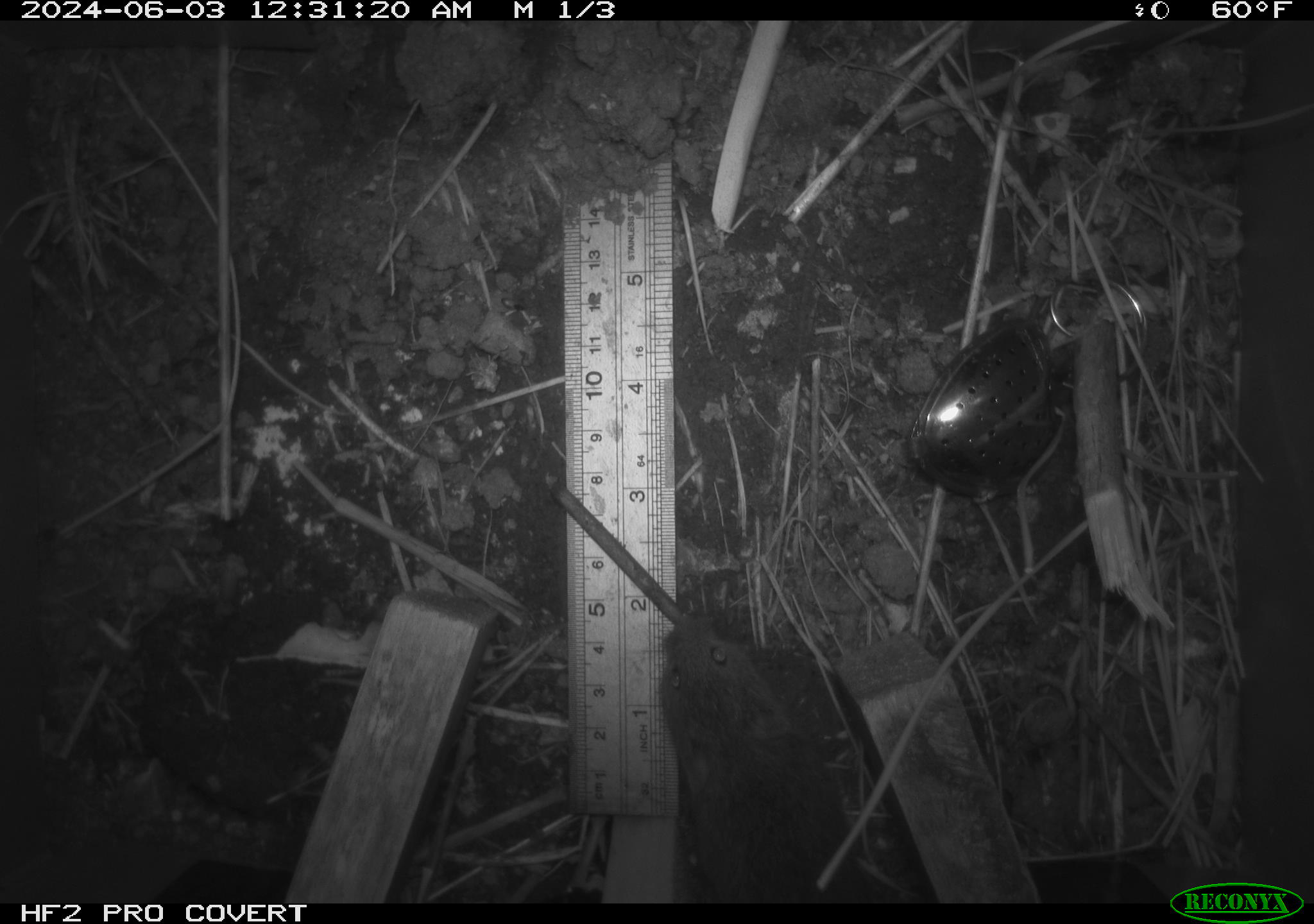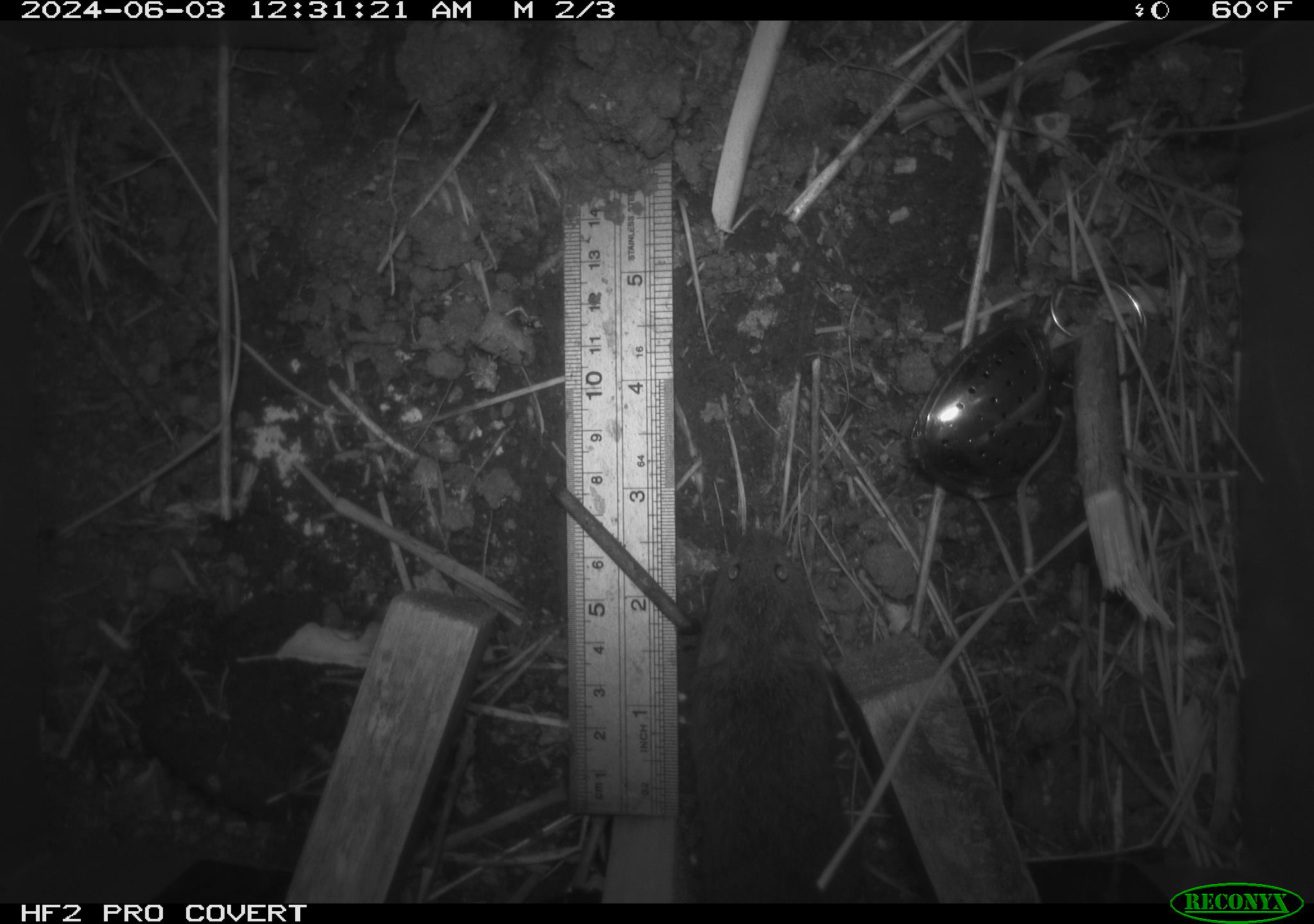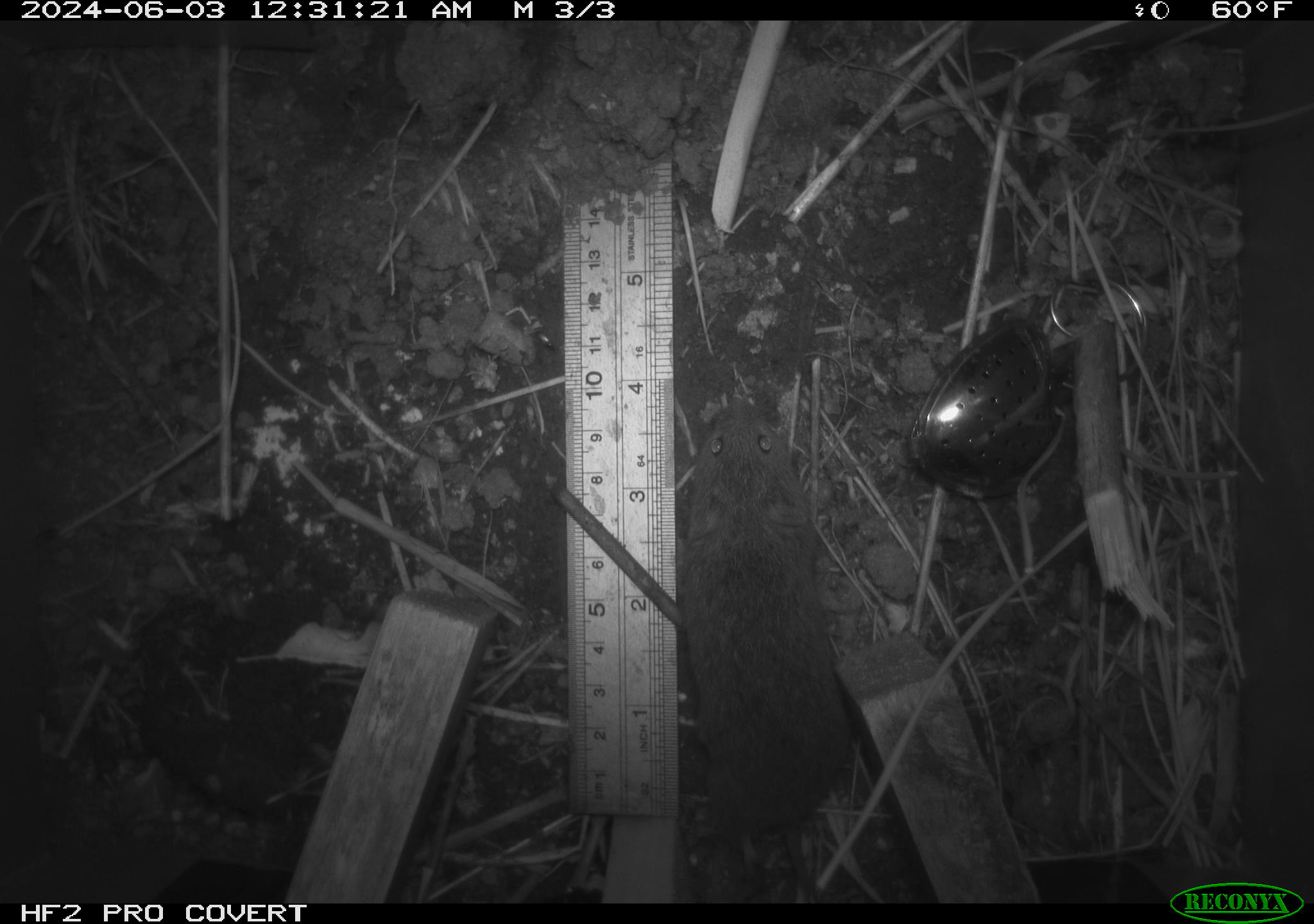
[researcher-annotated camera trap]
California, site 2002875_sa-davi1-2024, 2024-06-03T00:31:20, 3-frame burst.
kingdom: Animalia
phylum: Chordata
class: Mammalia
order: Rodentia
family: Cricetidae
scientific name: Arvicolinae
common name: voles, lemmings, and muskrats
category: arvicolinae subfamily